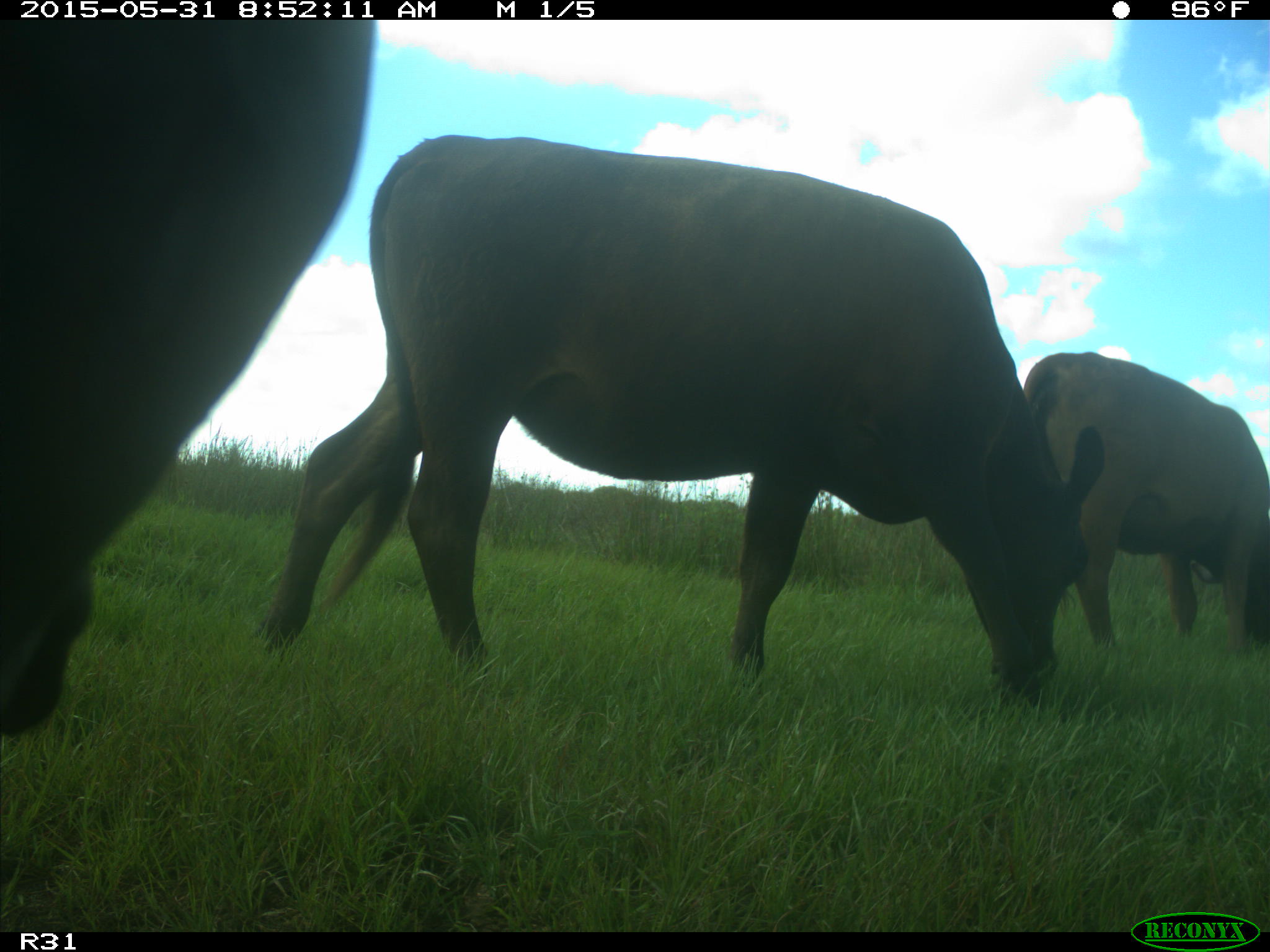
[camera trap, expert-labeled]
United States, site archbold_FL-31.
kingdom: Animalia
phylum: Chordata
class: Mammalia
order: Artiodactyla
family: Bovidae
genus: Bos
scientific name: Bos taurus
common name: domestic cow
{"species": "Bos taurus (domestic cow)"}